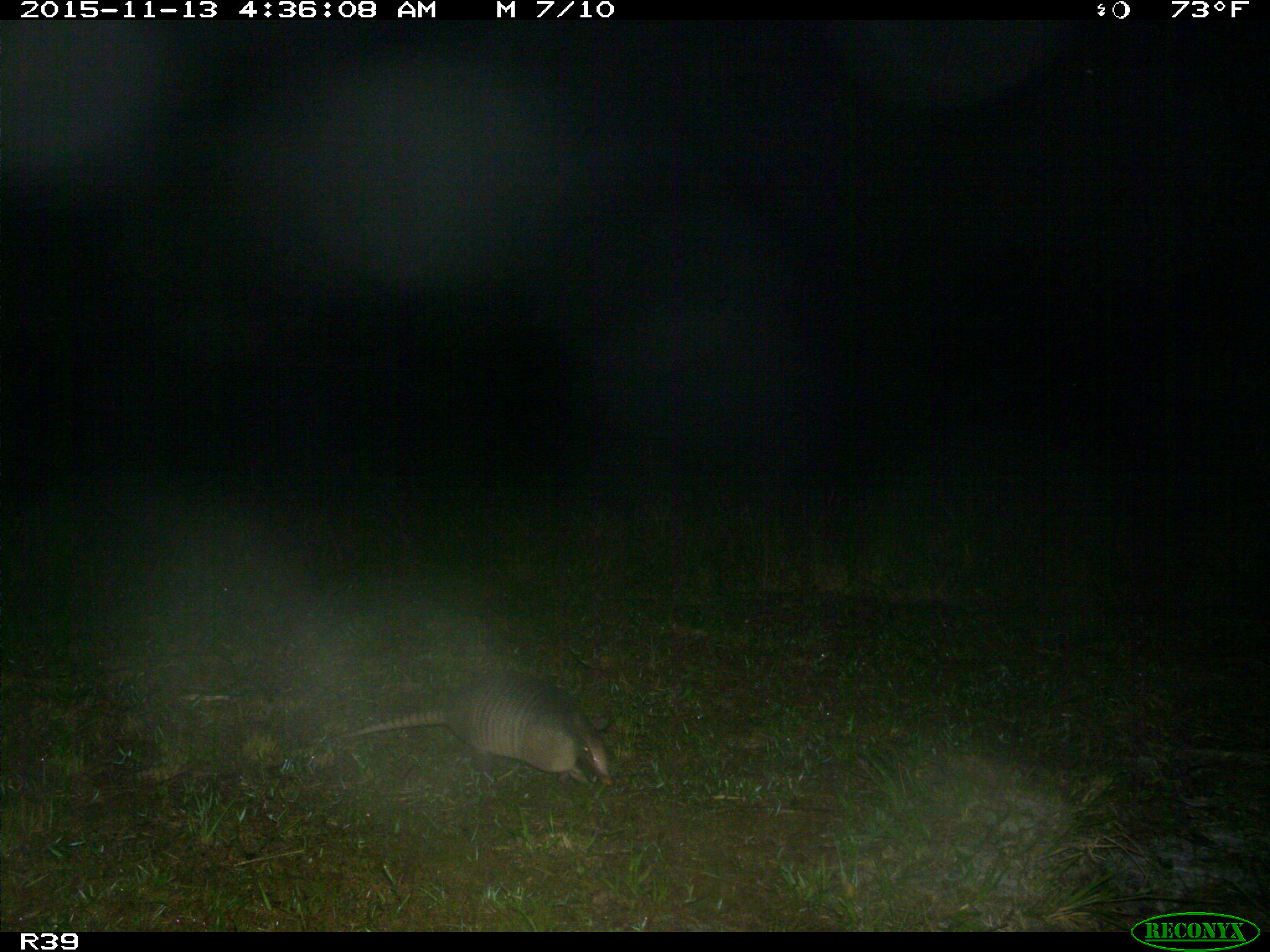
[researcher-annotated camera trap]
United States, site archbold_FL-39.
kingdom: Animalia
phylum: Chordata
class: Mammalia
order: Cingulata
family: Dasypodidae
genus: Dasypus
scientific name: Dasypus novemcinctus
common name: nine-banded armadillo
Dasypus novemcinctus (nine-banded armadillo).